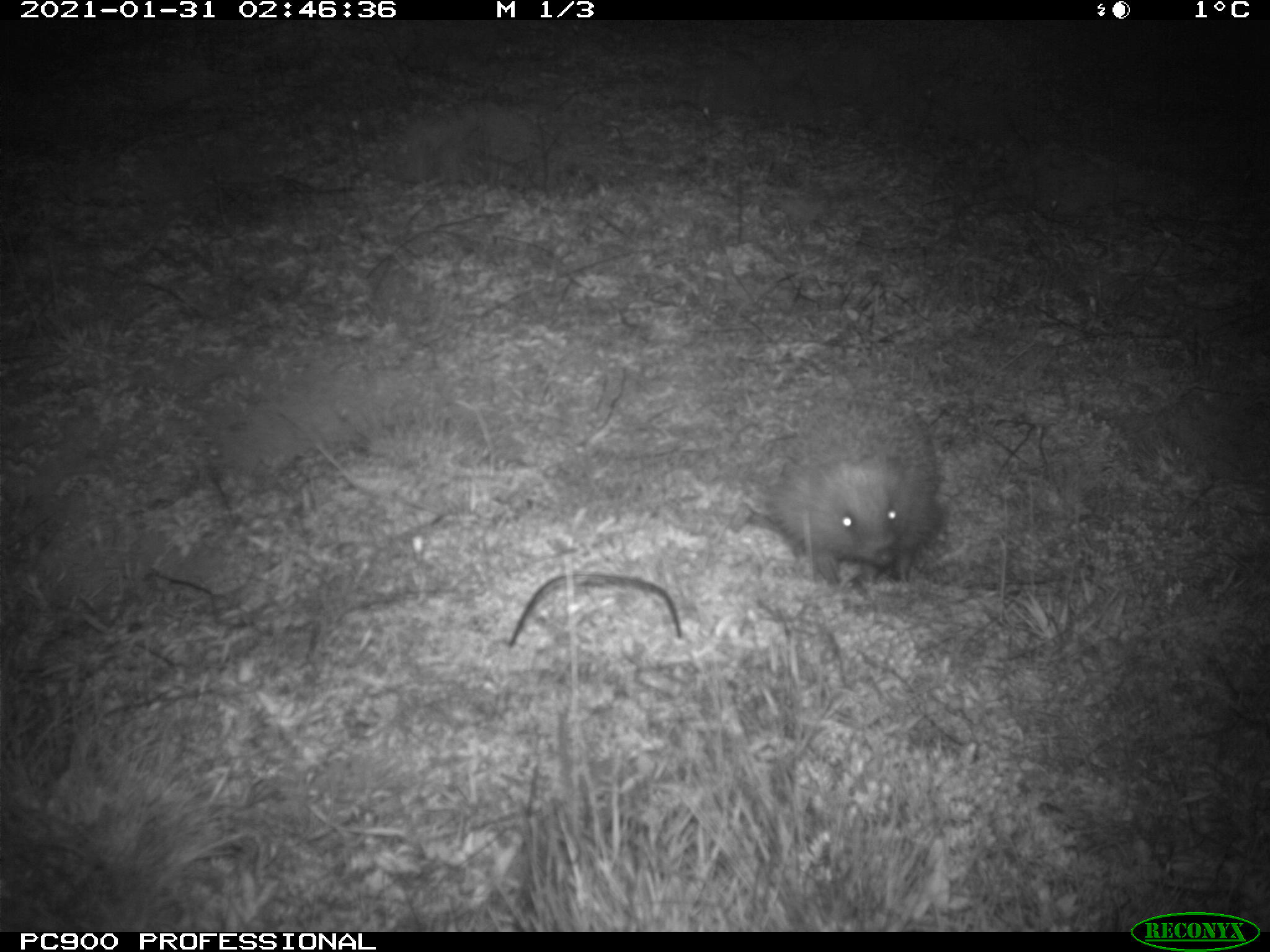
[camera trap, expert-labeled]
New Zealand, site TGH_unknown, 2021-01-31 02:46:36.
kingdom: Animalia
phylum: Chordata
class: Mammalia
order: Eulipotyphla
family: Erinaceidae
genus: Erinaceus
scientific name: Erinaceus europaeus europaeus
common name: european hedgehog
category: hedgehog